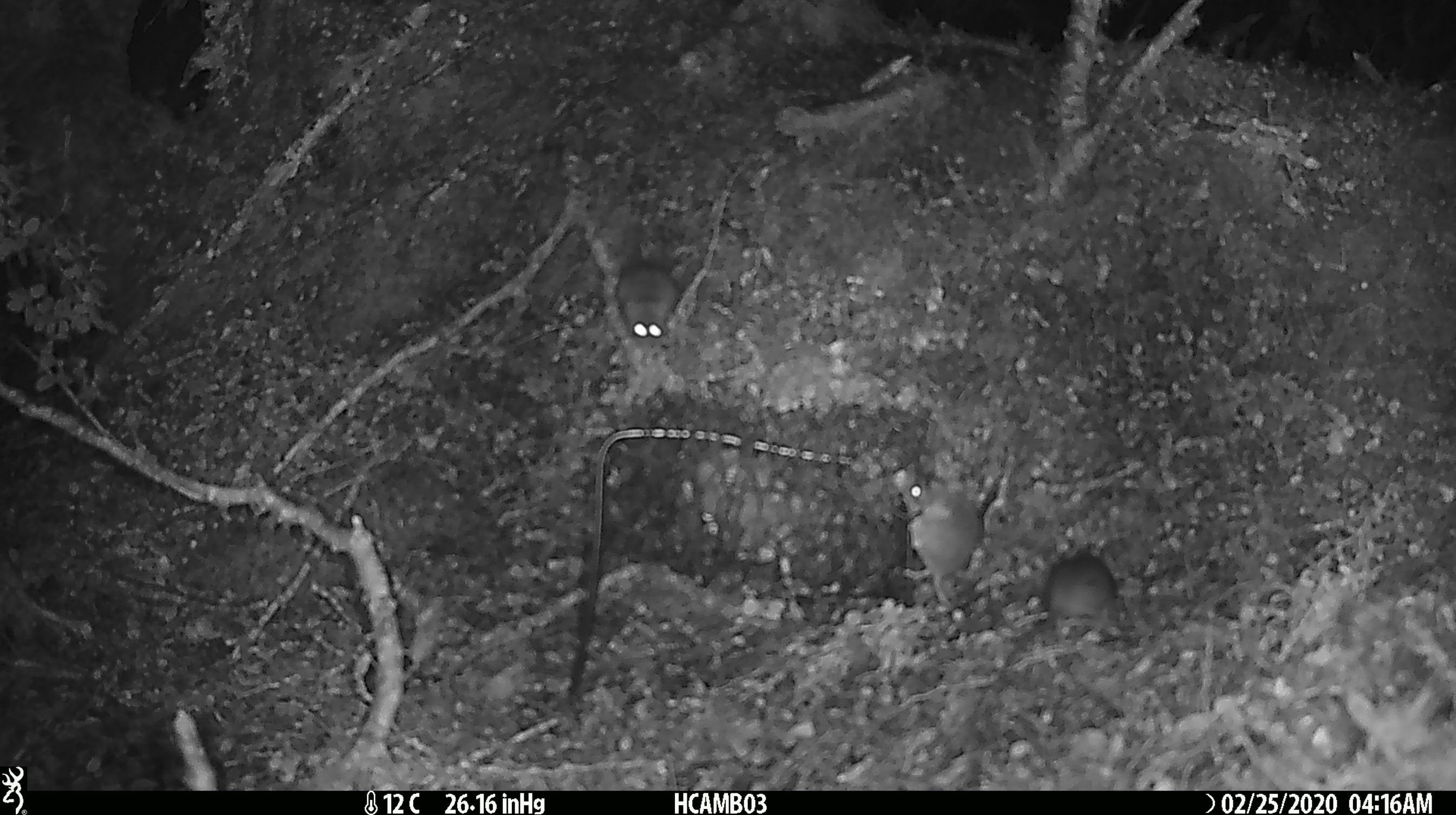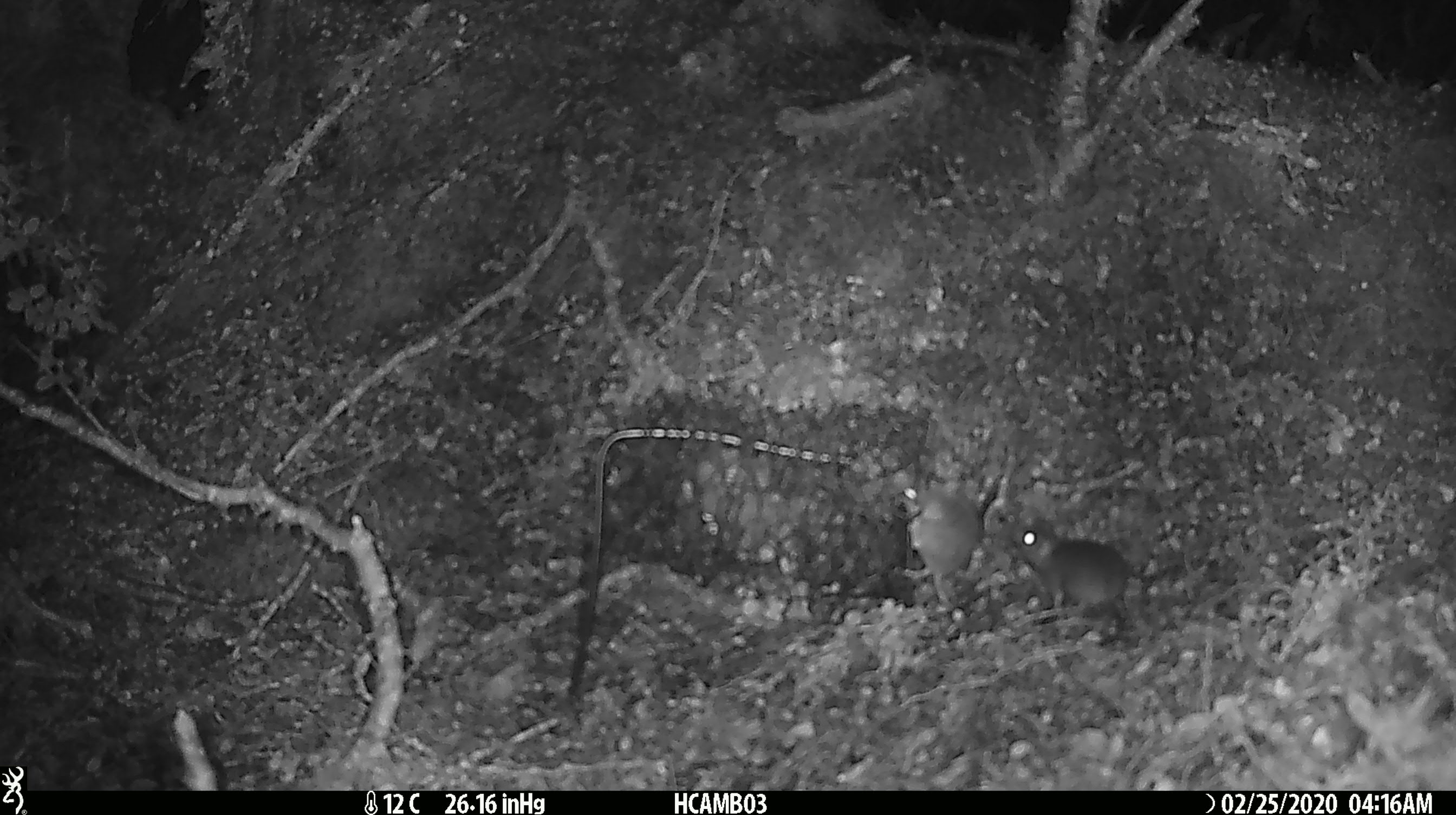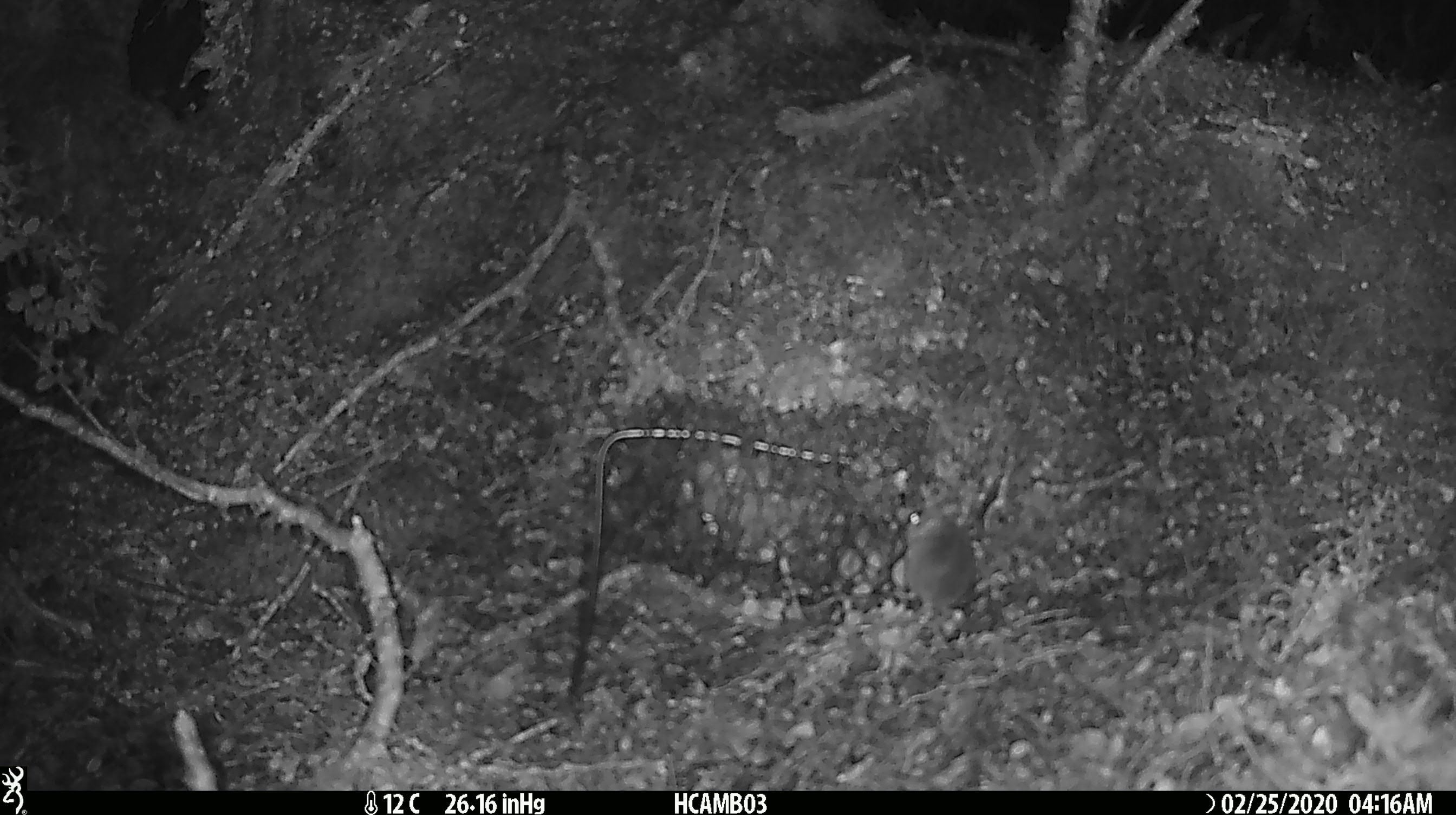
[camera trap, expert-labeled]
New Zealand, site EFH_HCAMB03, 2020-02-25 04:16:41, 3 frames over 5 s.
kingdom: Animalia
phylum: Chordata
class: Mammalia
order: Rodentia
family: Muridae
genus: Mus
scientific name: Mus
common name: mouse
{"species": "mouse (Mus)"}